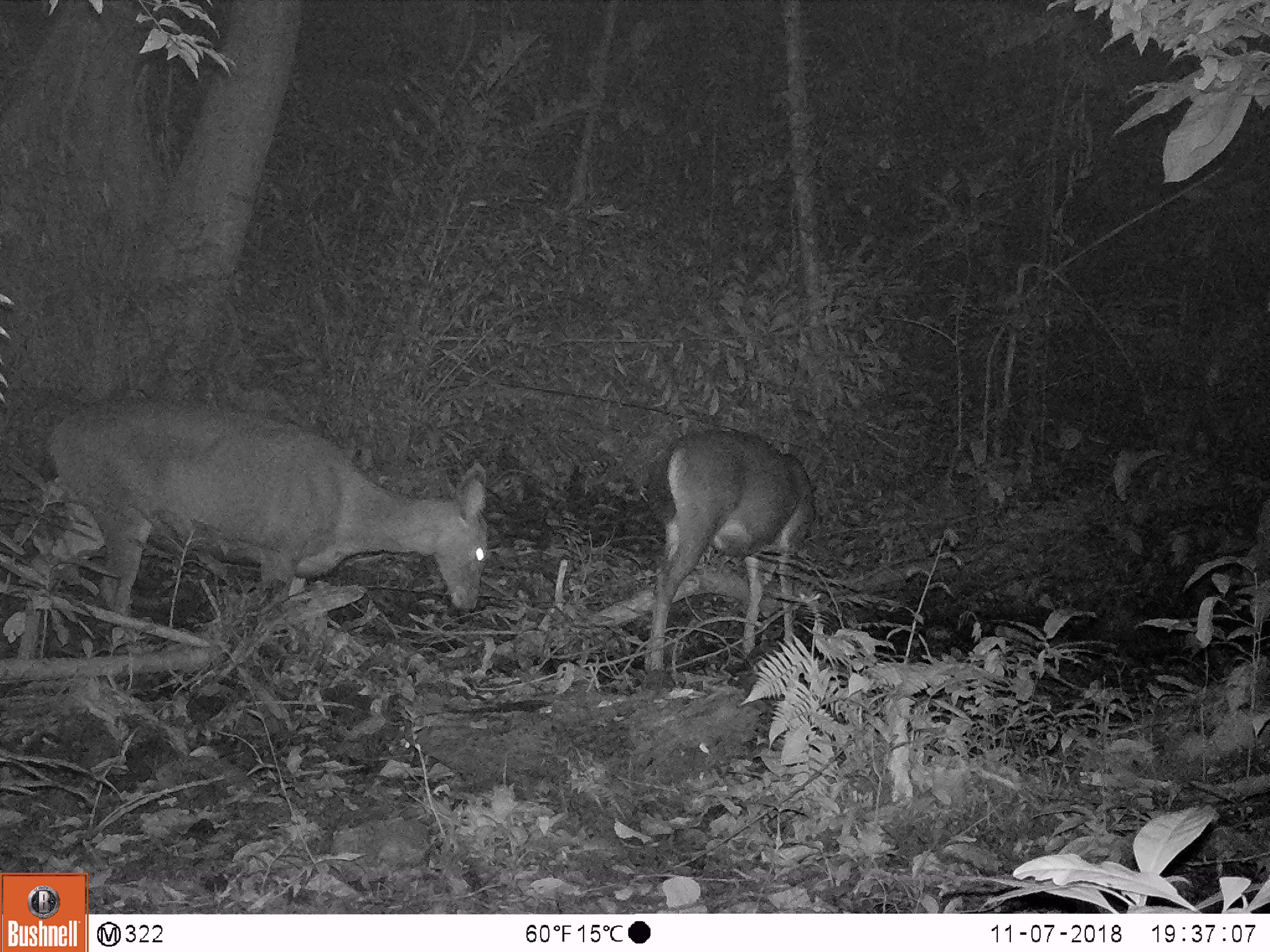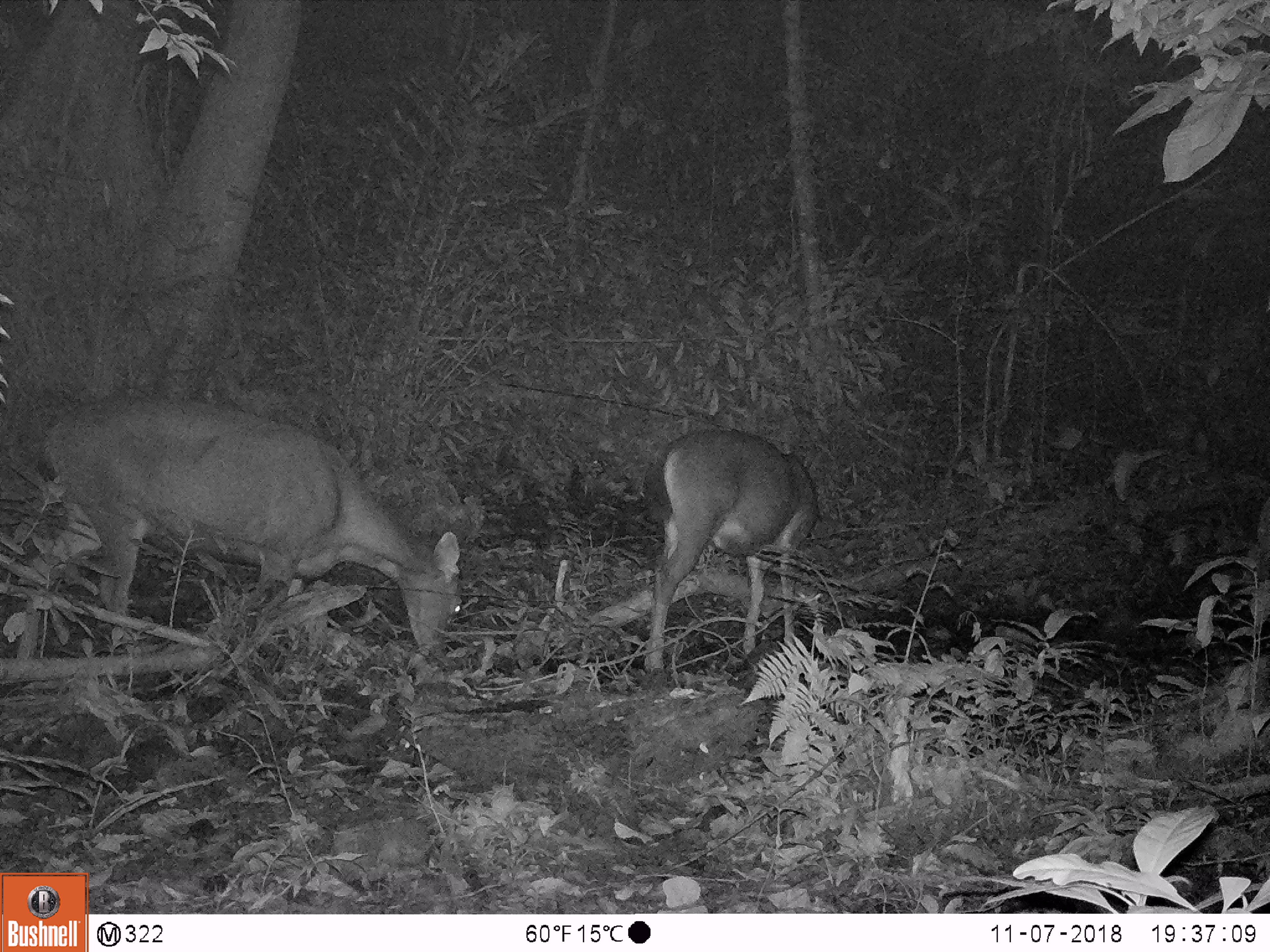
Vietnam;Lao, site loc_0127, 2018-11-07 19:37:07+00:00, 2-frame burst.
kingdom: Animalia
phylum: Chordata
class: Mammalia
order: Artiodactyla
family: Cervidae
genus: Rusa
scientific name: Rusa unicolor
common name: sambar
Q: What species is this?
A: Sambar (Rusa unicolor).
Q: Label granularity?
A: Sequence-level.